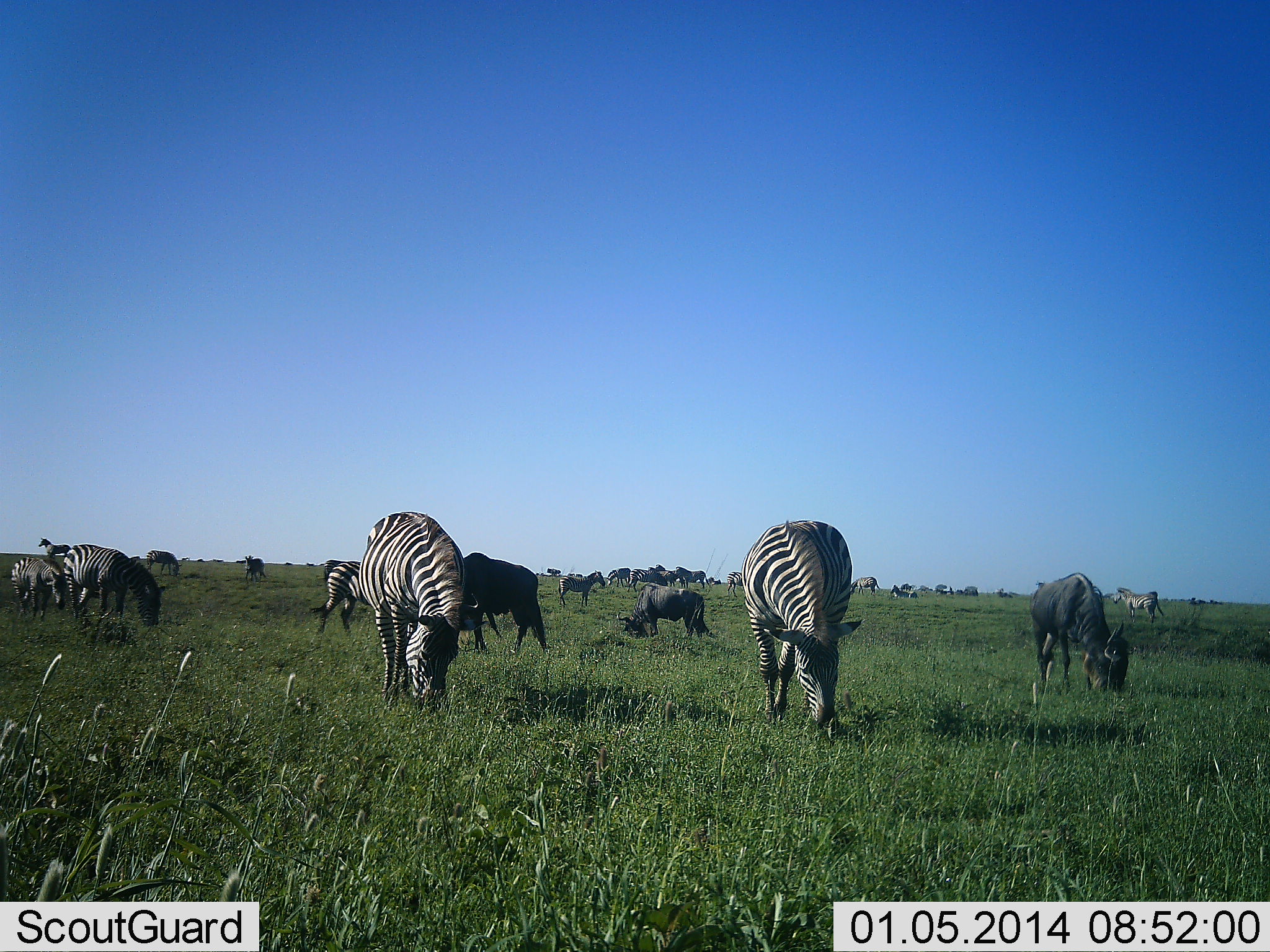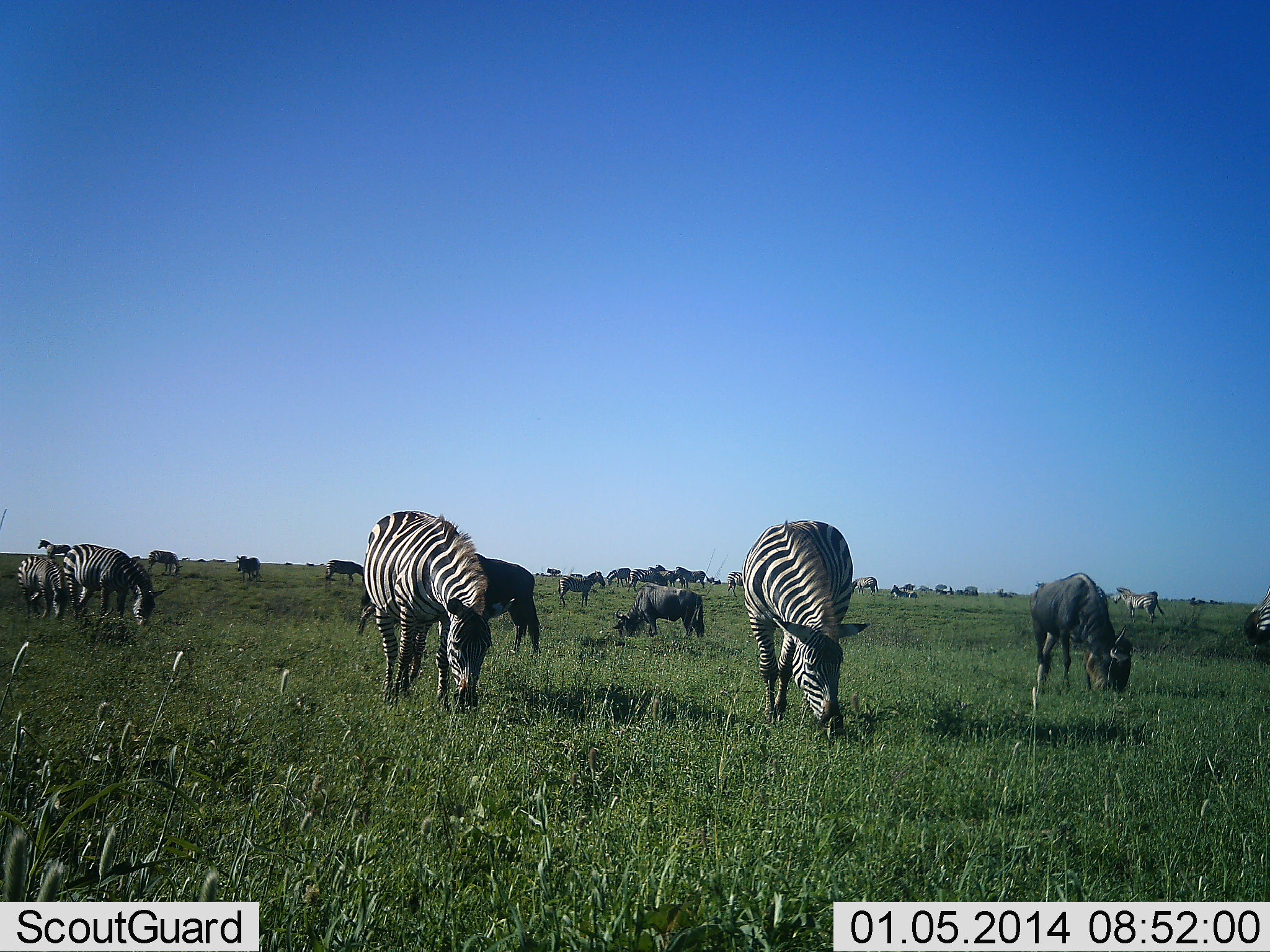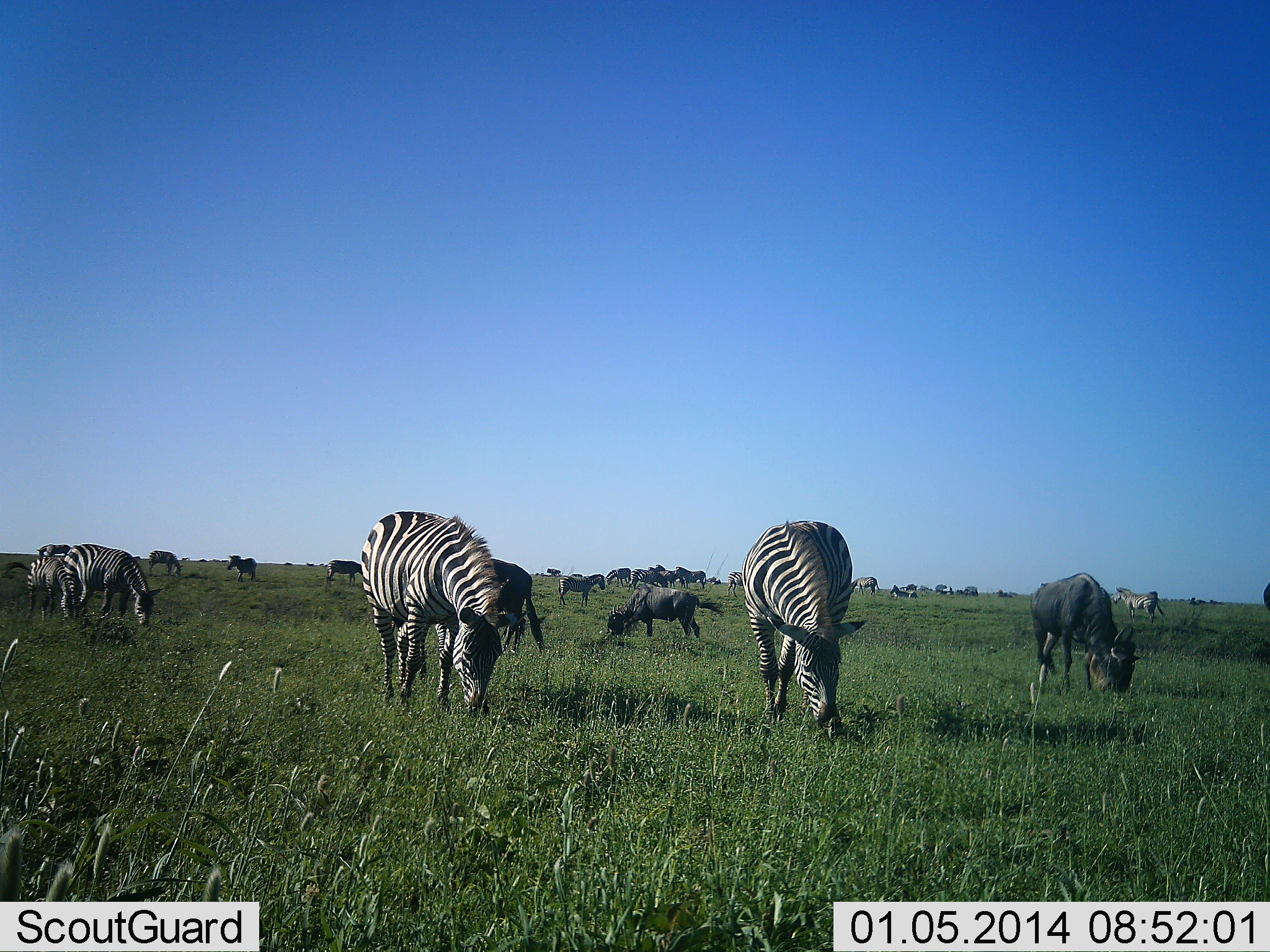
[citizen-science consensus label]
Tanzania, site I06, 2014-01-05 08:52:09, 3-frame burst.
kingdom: Animalia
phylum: Chordata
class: Mammalia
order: Artiodactyla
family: Bovidae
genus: Connochaetes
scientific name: Connochaetes taurinus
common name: blue wildebeest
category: wildebeest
Wildebeest (blue wildebeest) (Connochaetes taurinus), count 6. Behavior (volunteer vote fractions): standing 10%, resting 0%, moving 0%, interacting 0%. Young present (vote fraction): 0%. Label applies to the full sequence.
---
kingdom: Animalia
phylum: Chordata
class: Mammalia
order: Perissodactyla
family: Equidae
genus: Equus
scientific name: Equus quagga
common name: plains zebra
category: zebra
Zebra (plains zebra) (Equus quagga), count 11-50. Behavior (volunteer vote fractions): standing 25%, resting 0%, moving 8%, interacting 0%. Young present (vote fraction): 0%. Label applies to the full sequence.